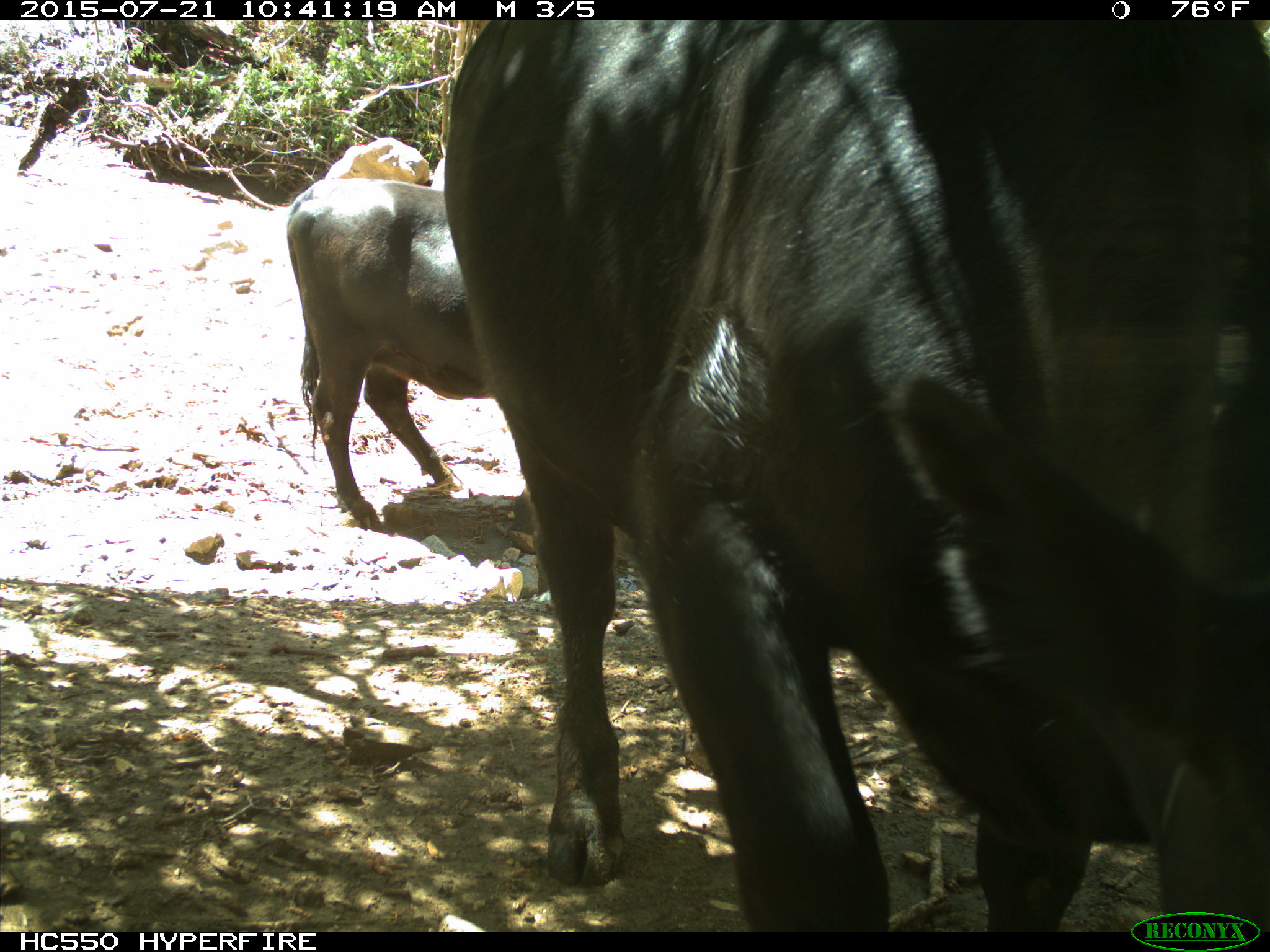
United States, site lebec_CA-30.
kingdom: Animalia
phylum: Chordata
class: Mammalia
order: Artiodactyla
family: Bovidae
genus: Bos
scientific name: Bos taurus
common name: domestic cow